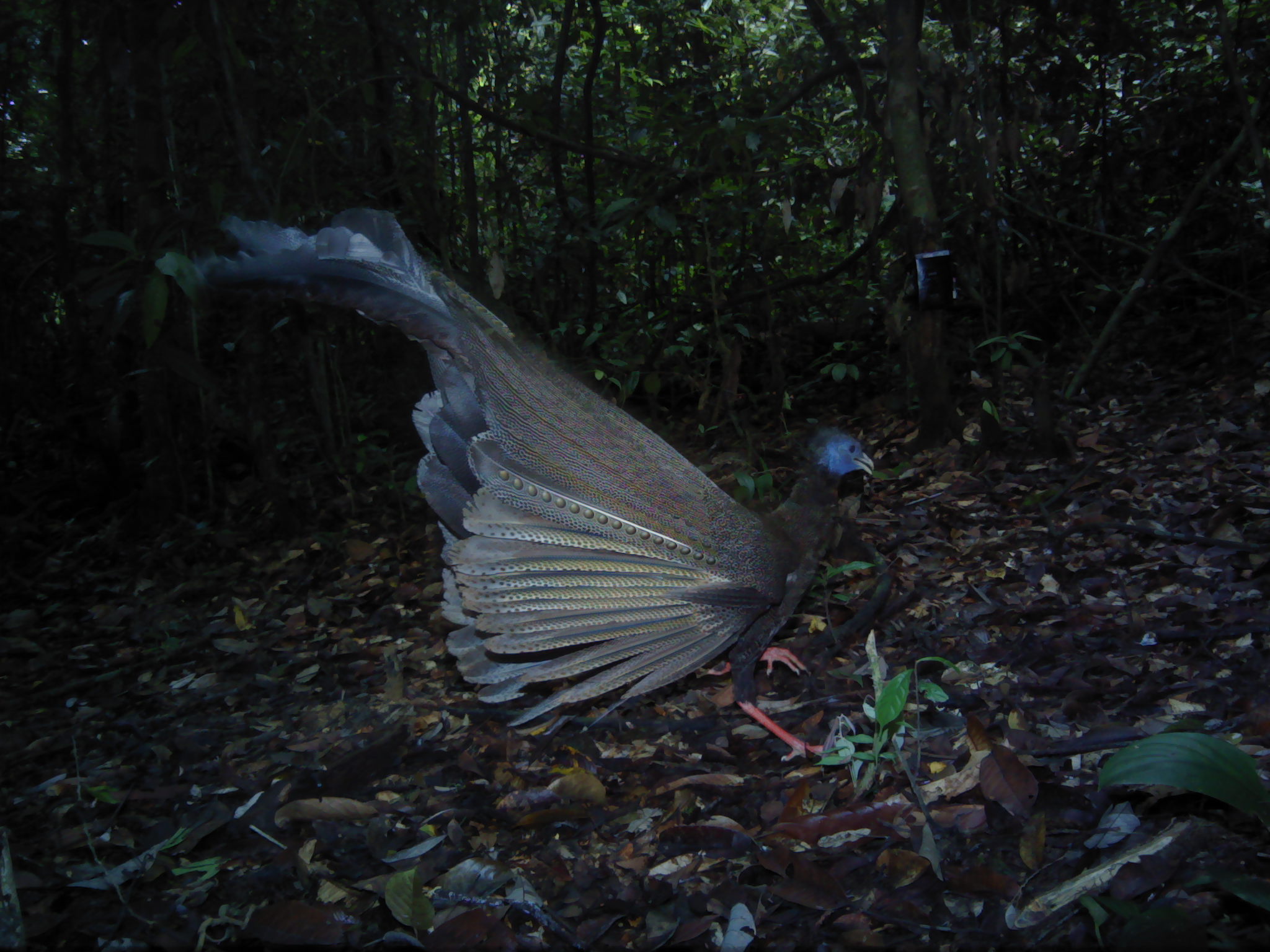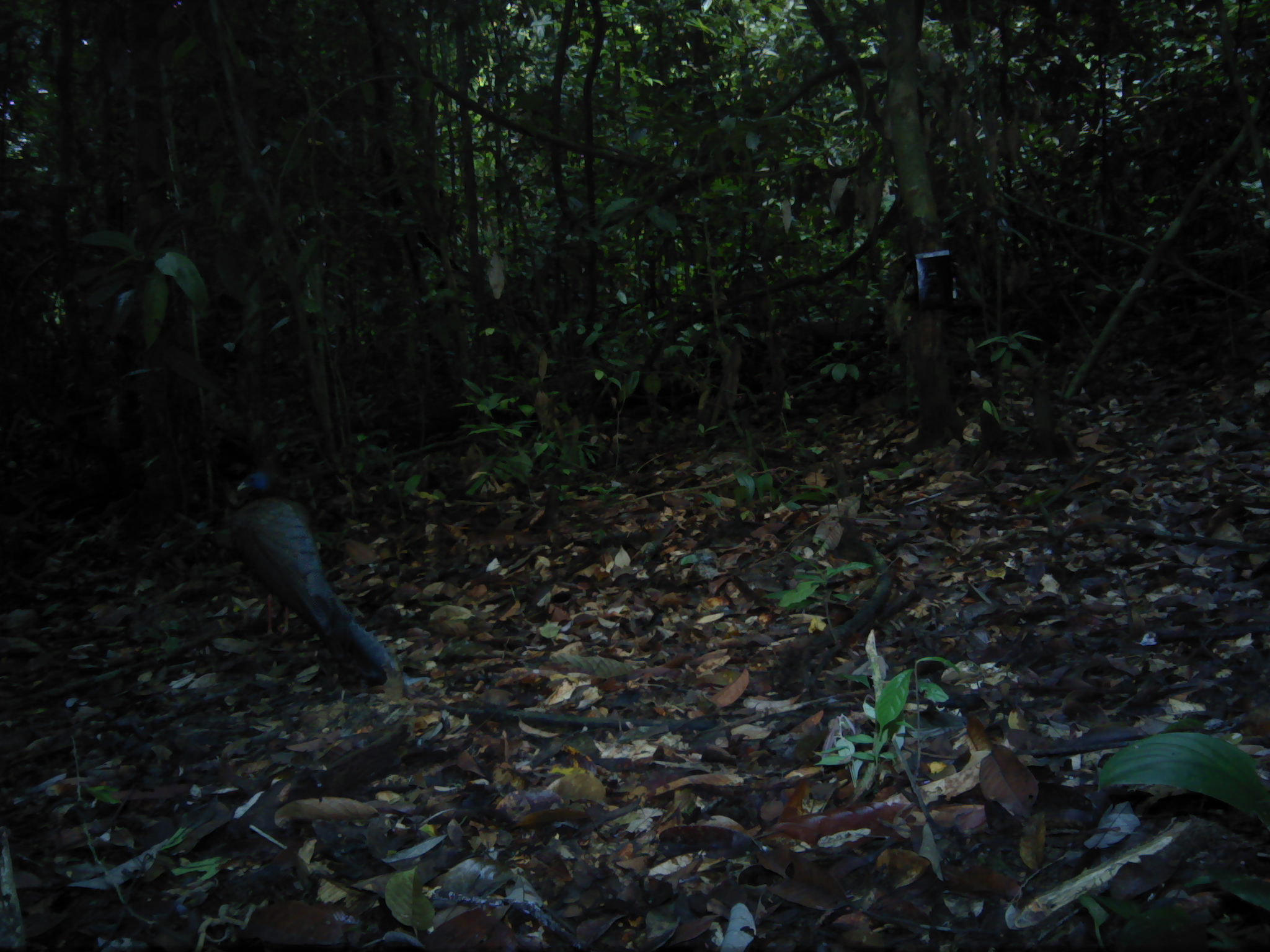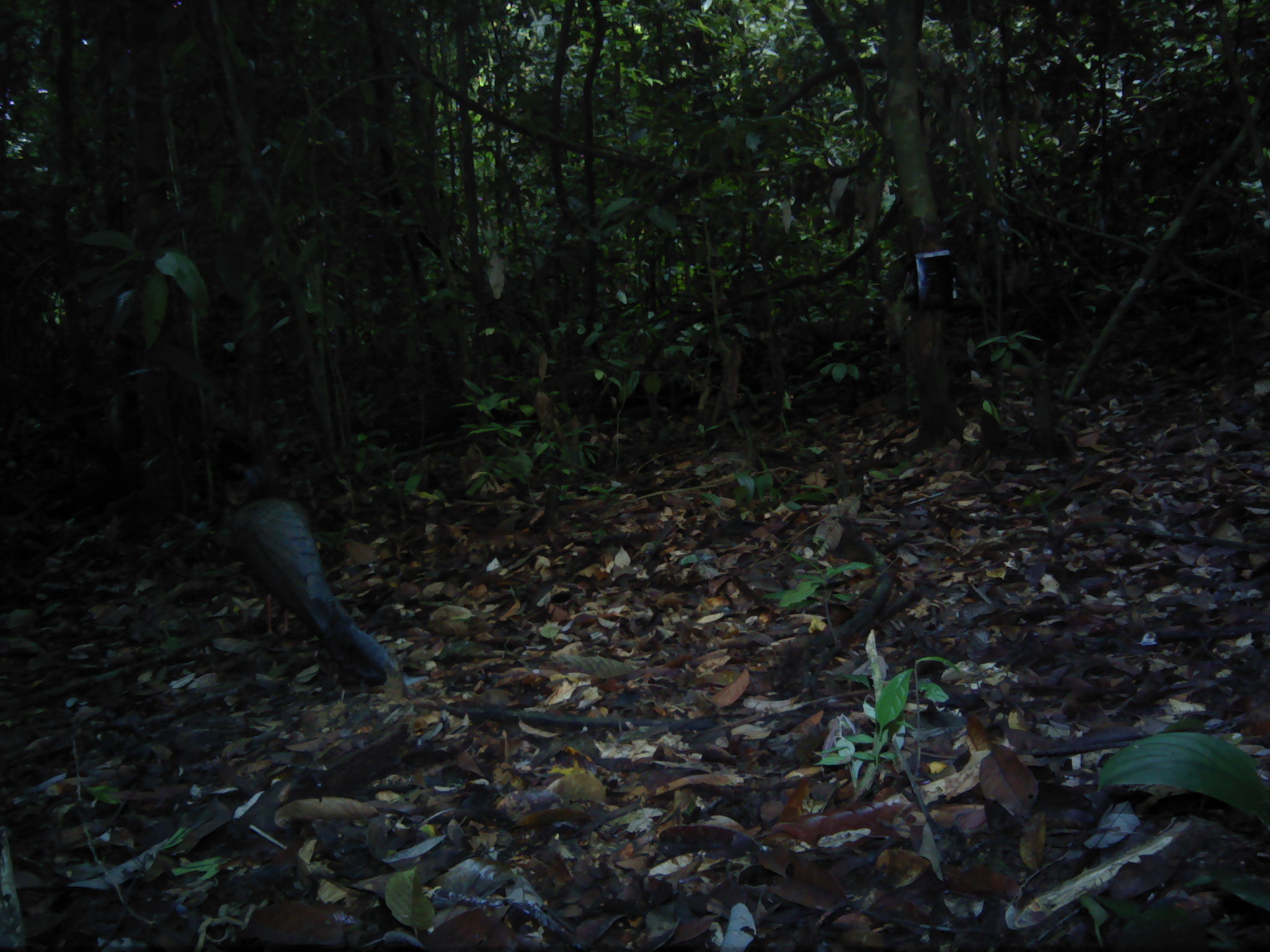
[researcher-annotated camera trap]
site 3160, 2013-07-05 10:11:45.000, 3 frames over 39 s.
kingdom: Animalia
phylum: Chordata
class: Aves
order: Galliformes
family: Phasianidae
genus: Argusianus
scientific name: Argusianus argus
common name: great argus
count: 1